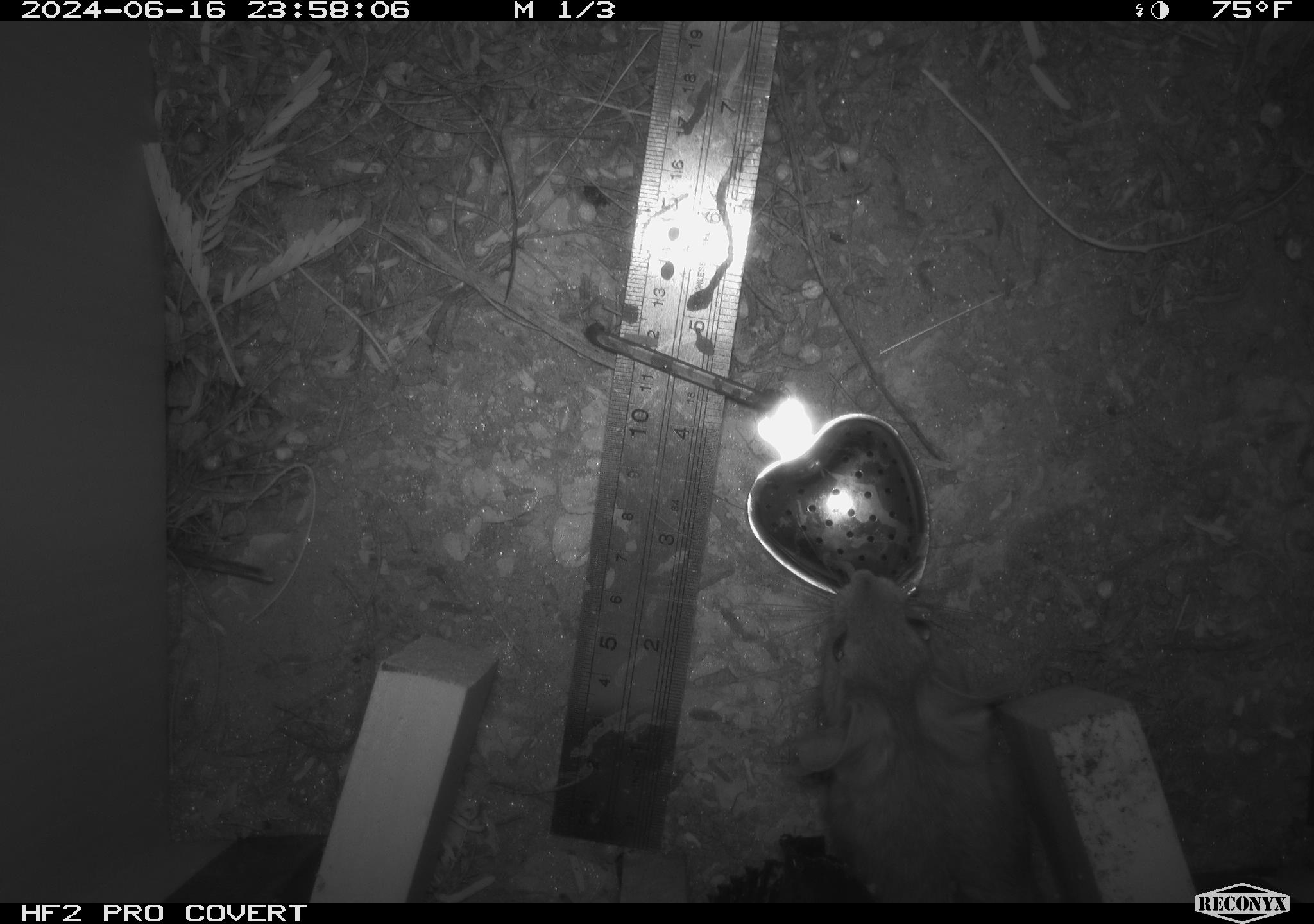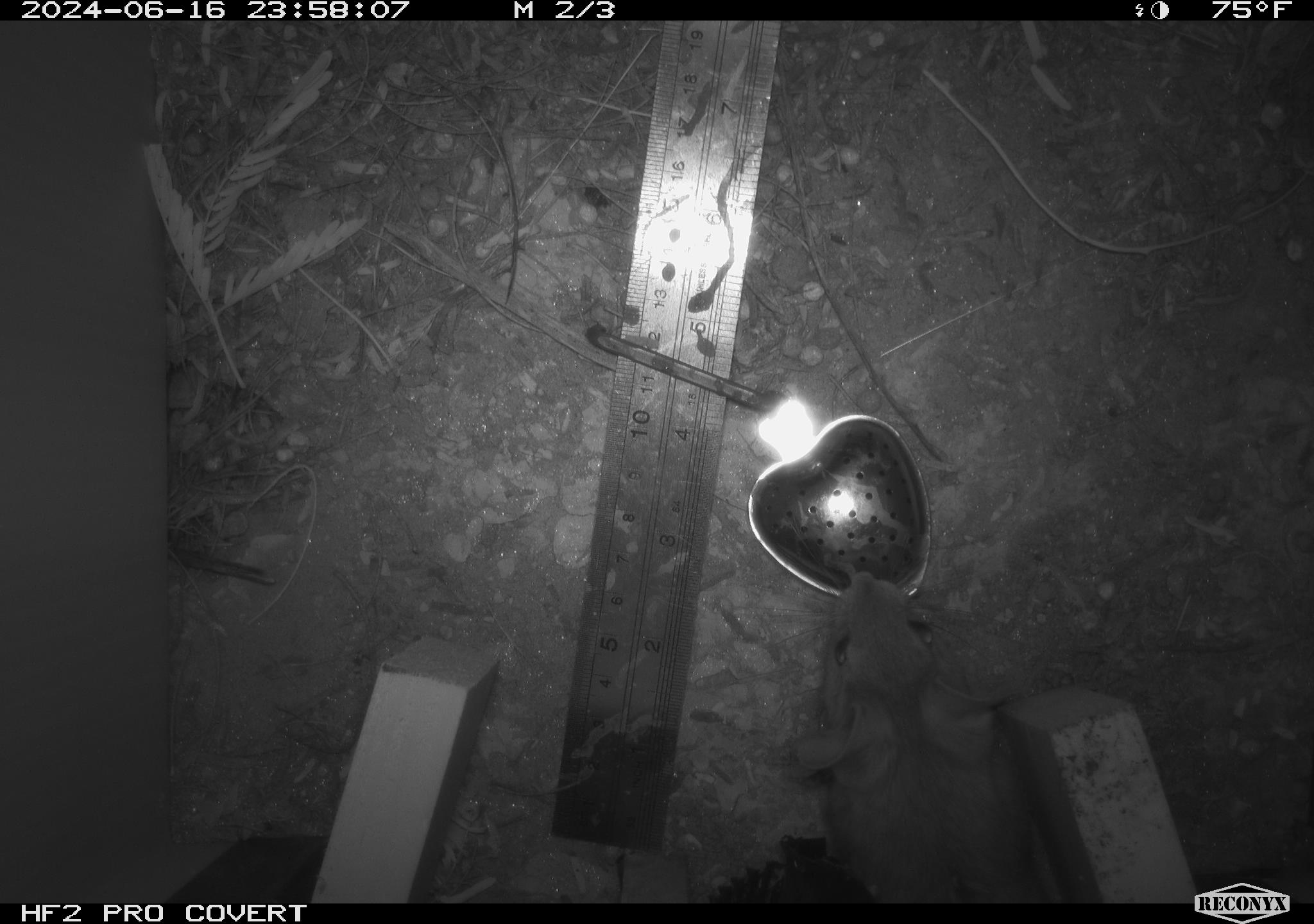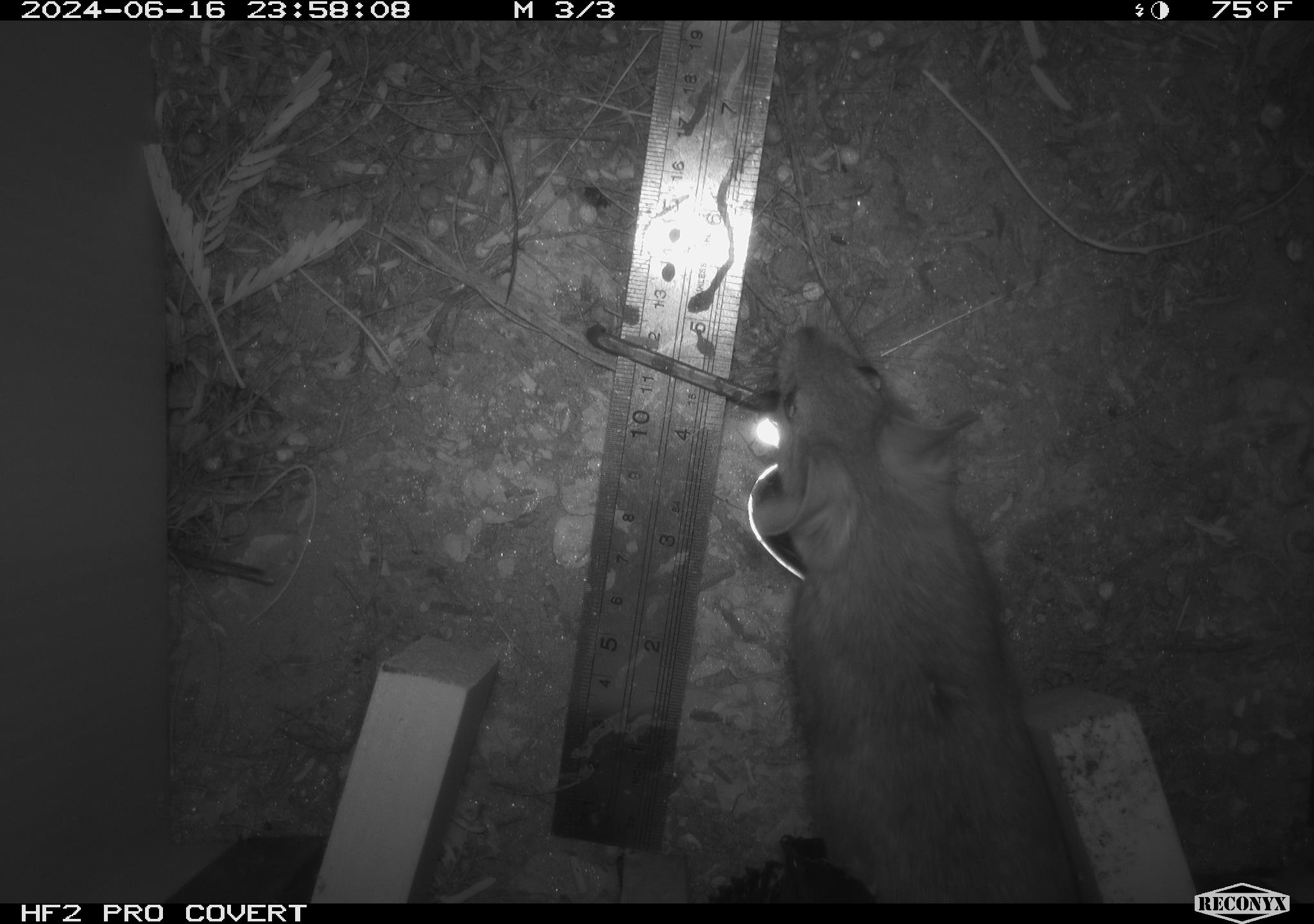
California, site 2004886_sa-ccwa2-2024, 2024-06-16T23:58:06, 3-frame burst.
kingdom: Animalia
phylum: Chordata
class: Mammalia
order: Rodentia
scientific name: Rodentia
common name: woodrat or rat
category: woodrat or rat species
Woodrat or rat species (woodrat or rat) (Rodentia).